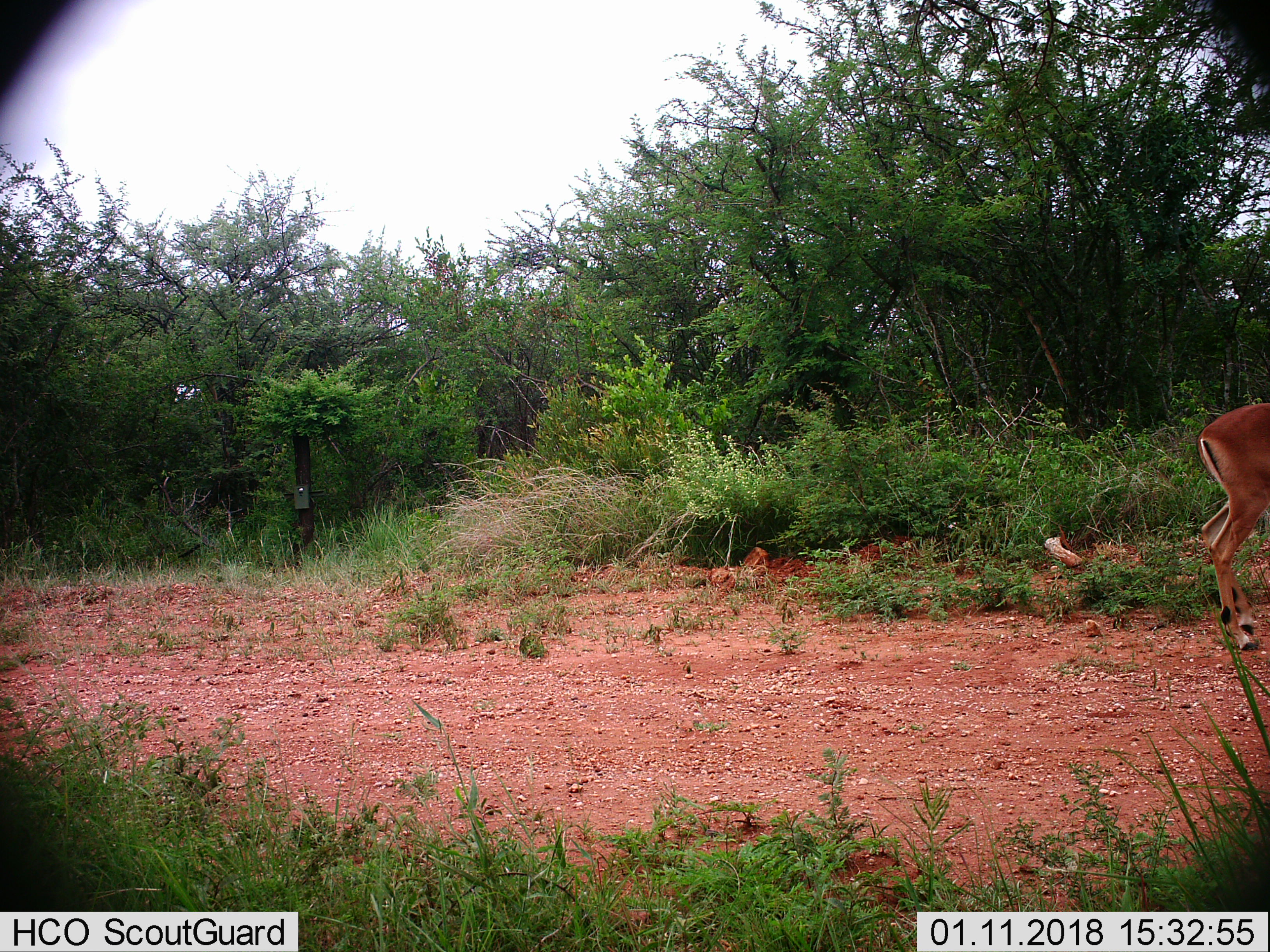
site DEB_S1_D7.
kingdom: Animalia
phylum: Chordata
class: Mammalia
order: Artiodactyla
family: Bovidae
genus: Aepyceros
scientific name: Aepyceros melampus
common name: impala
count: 1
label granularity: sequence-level